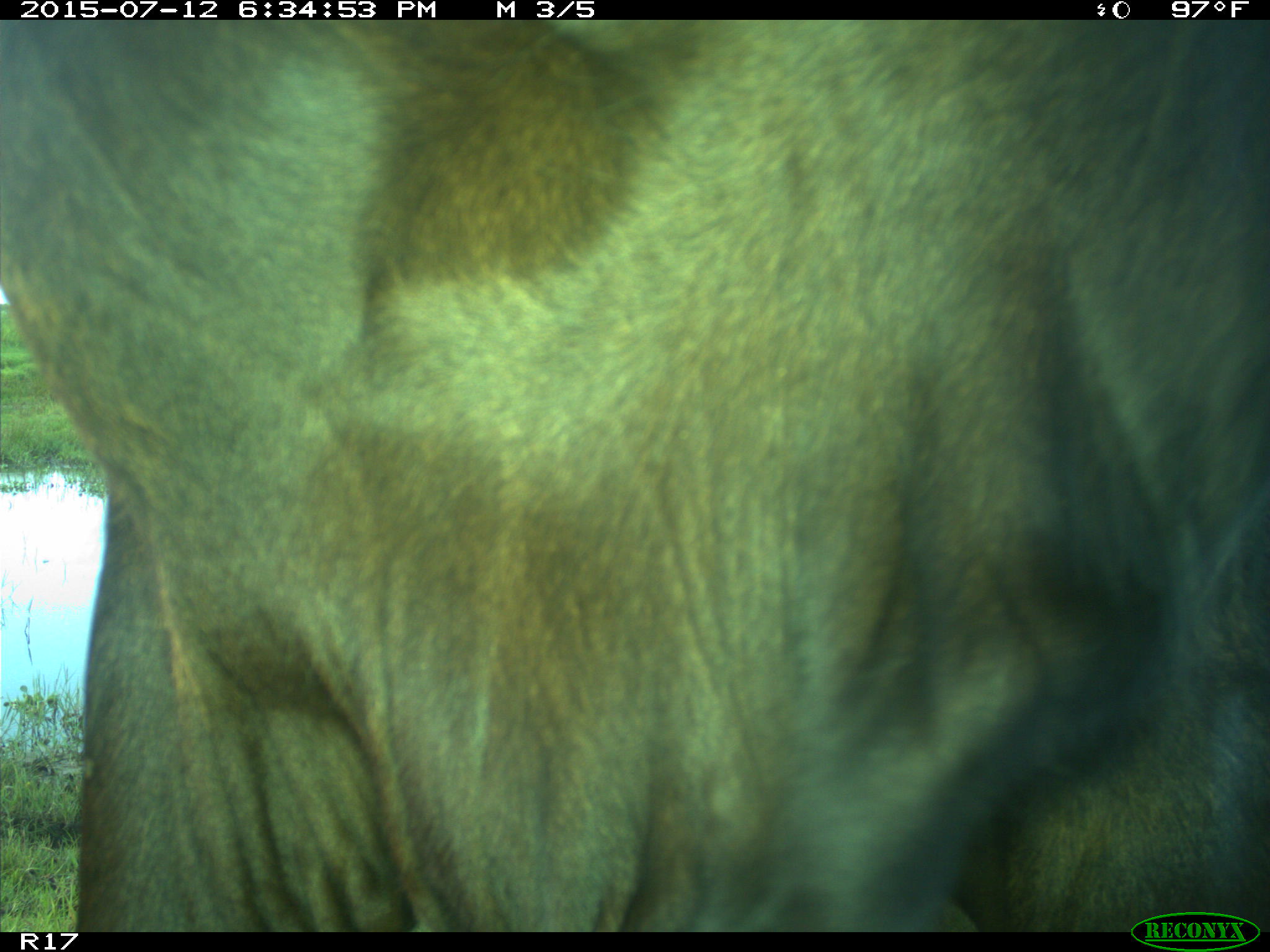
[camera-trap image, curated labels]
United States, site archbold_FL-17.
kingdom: Animalia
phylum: Chordata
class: Mammalia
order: Artiodactyla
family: Bovidae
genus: Bos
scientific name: Bos taurus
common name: domestic cow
Bos taurus (domestic cow).